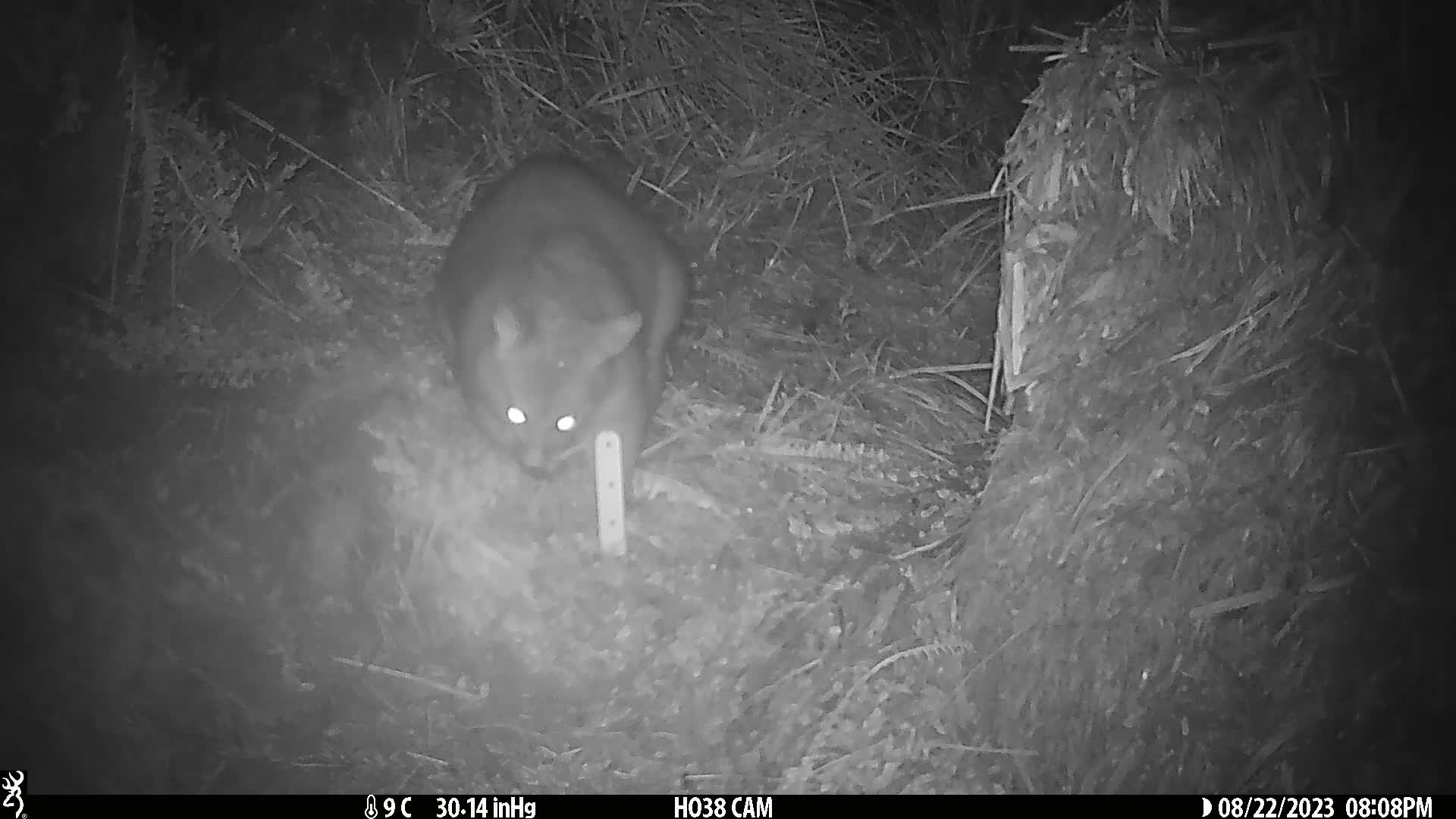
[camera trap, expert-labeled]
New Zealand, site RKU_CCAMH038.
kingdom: Animalia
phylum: Chordata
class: Mammalia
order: Diprotodontia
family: Phalangeridae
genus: Trichosurus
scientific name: Trichosurus vulpecula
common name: common brushtail possum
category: possum